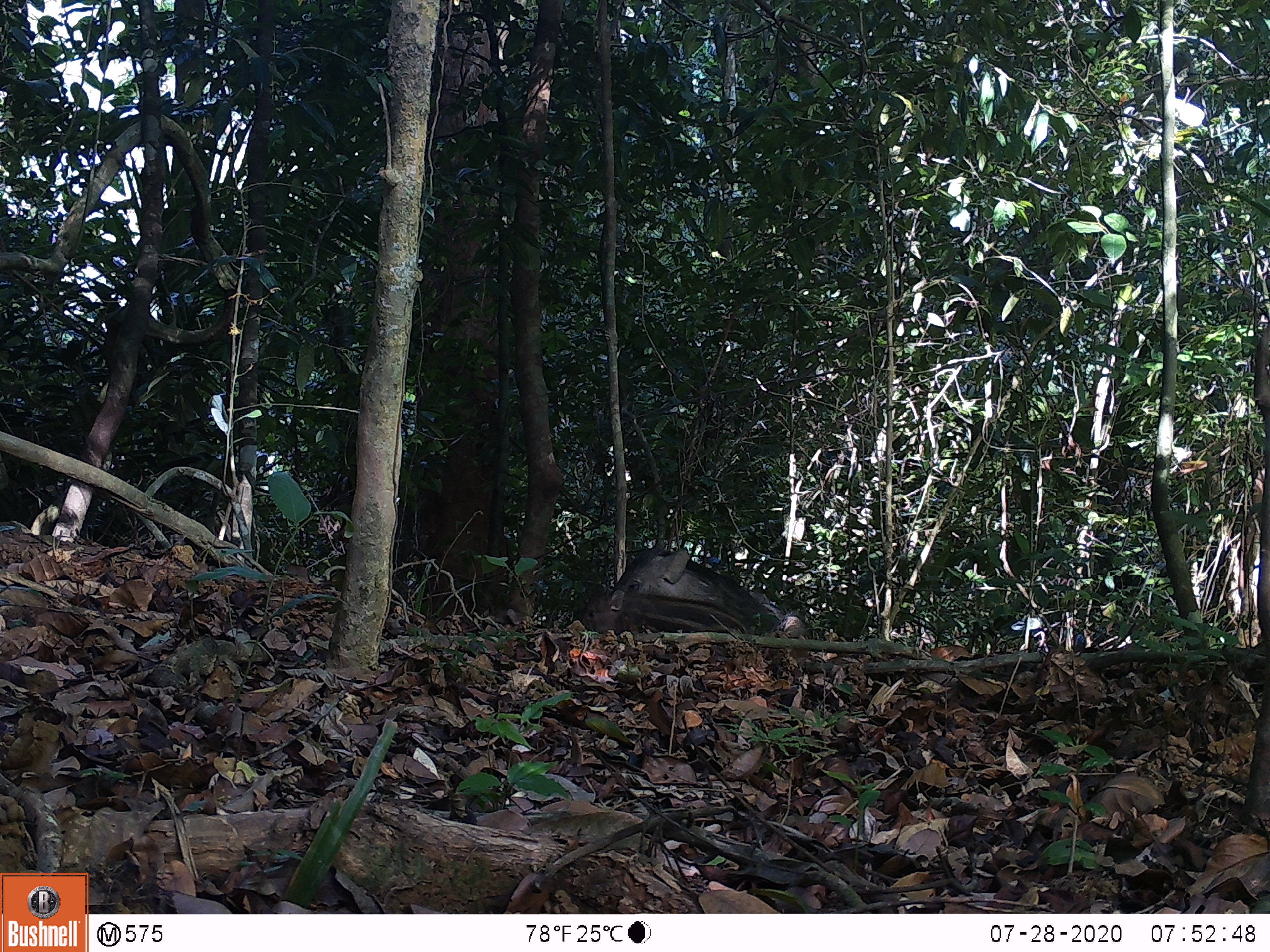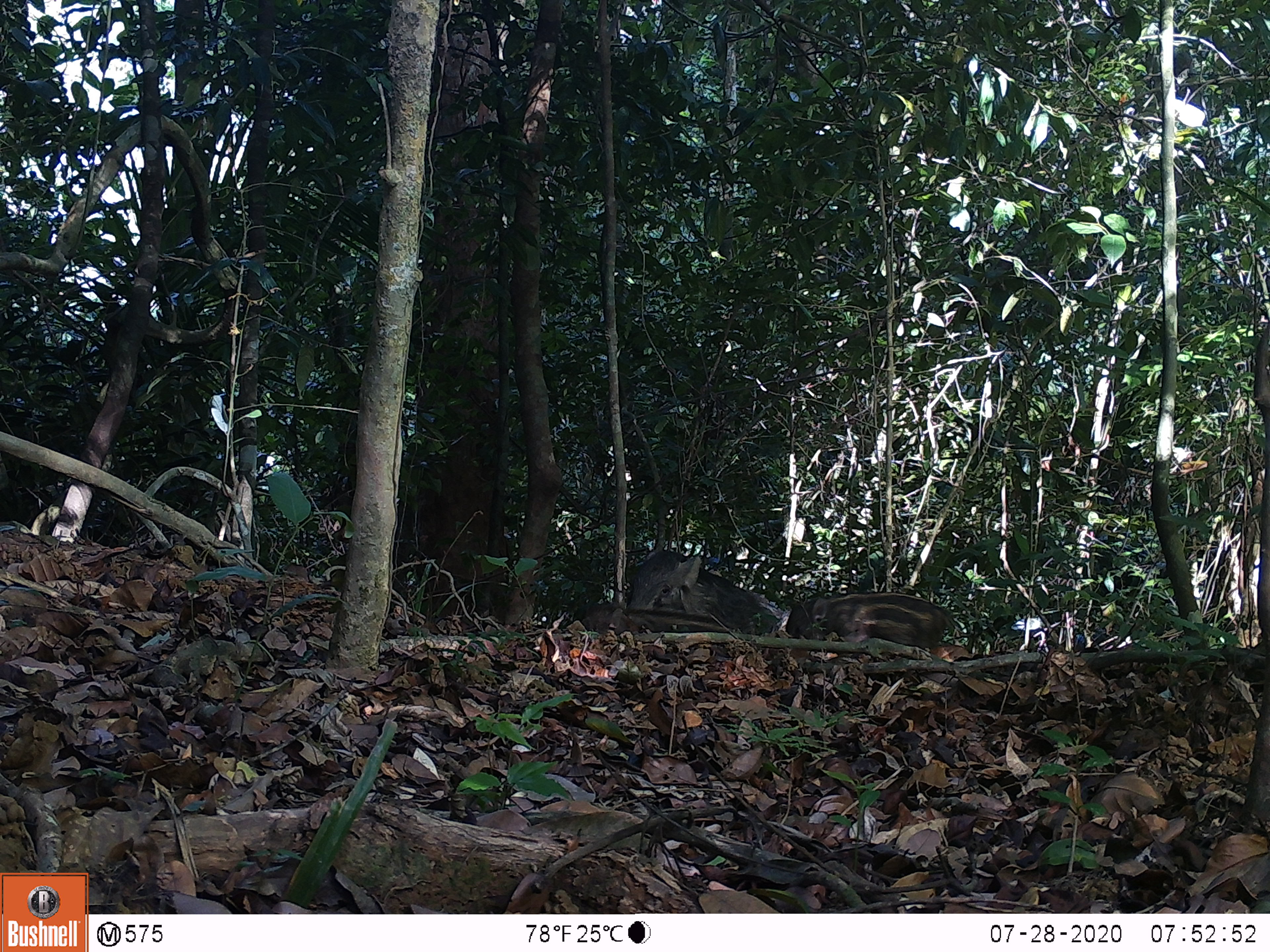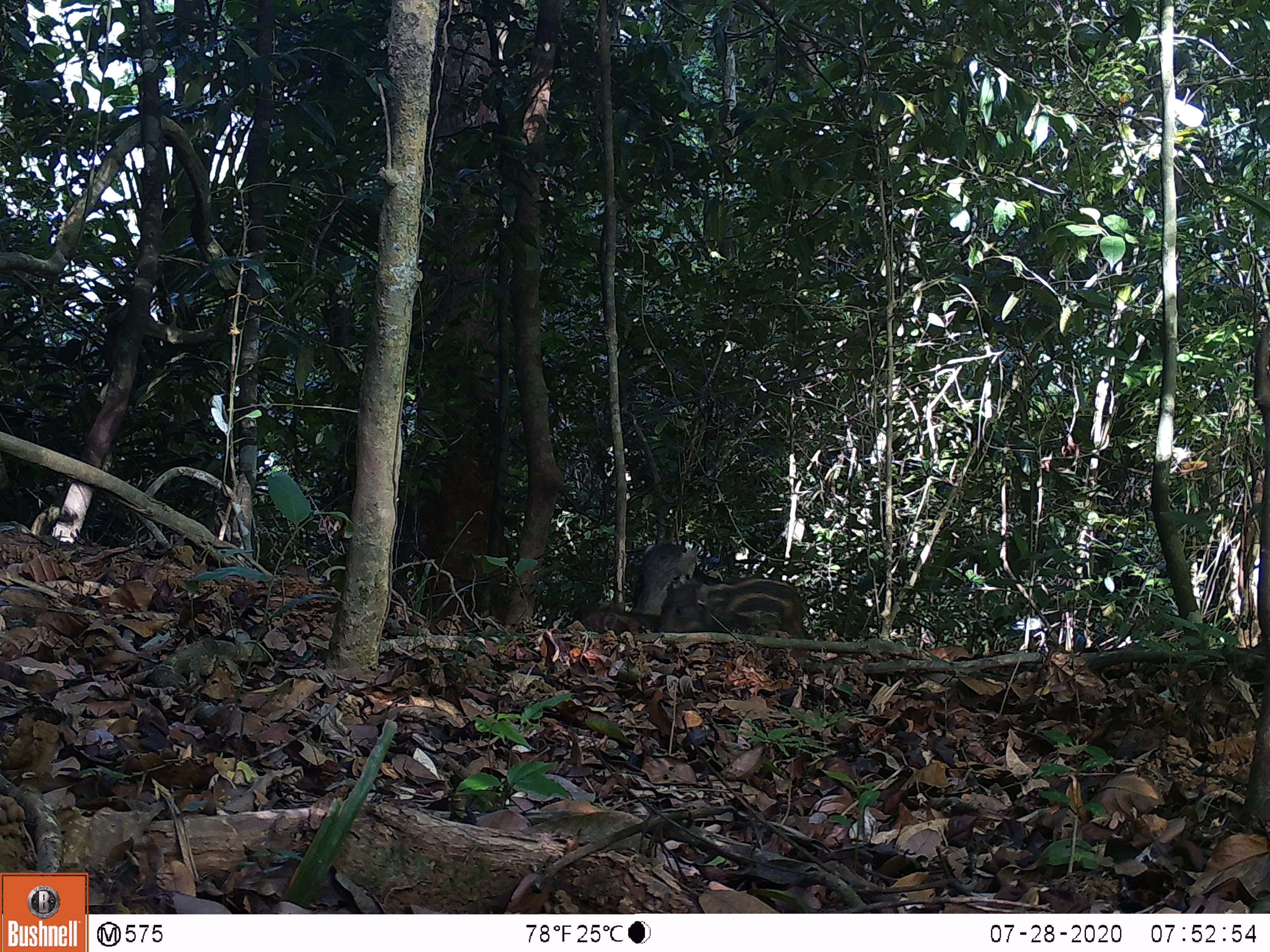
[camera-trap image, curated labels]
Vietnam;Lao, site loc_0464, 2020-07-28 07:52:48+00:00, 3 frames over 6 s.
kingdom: Animalia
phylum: Chordata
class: Mammalia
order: Artiodactyla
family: Suidae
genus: Sus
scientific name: Sus scrofa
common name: eurasian wild pig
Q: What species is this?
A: Eurasian wild pig (Sus scrofa).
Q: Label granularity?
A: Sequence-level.